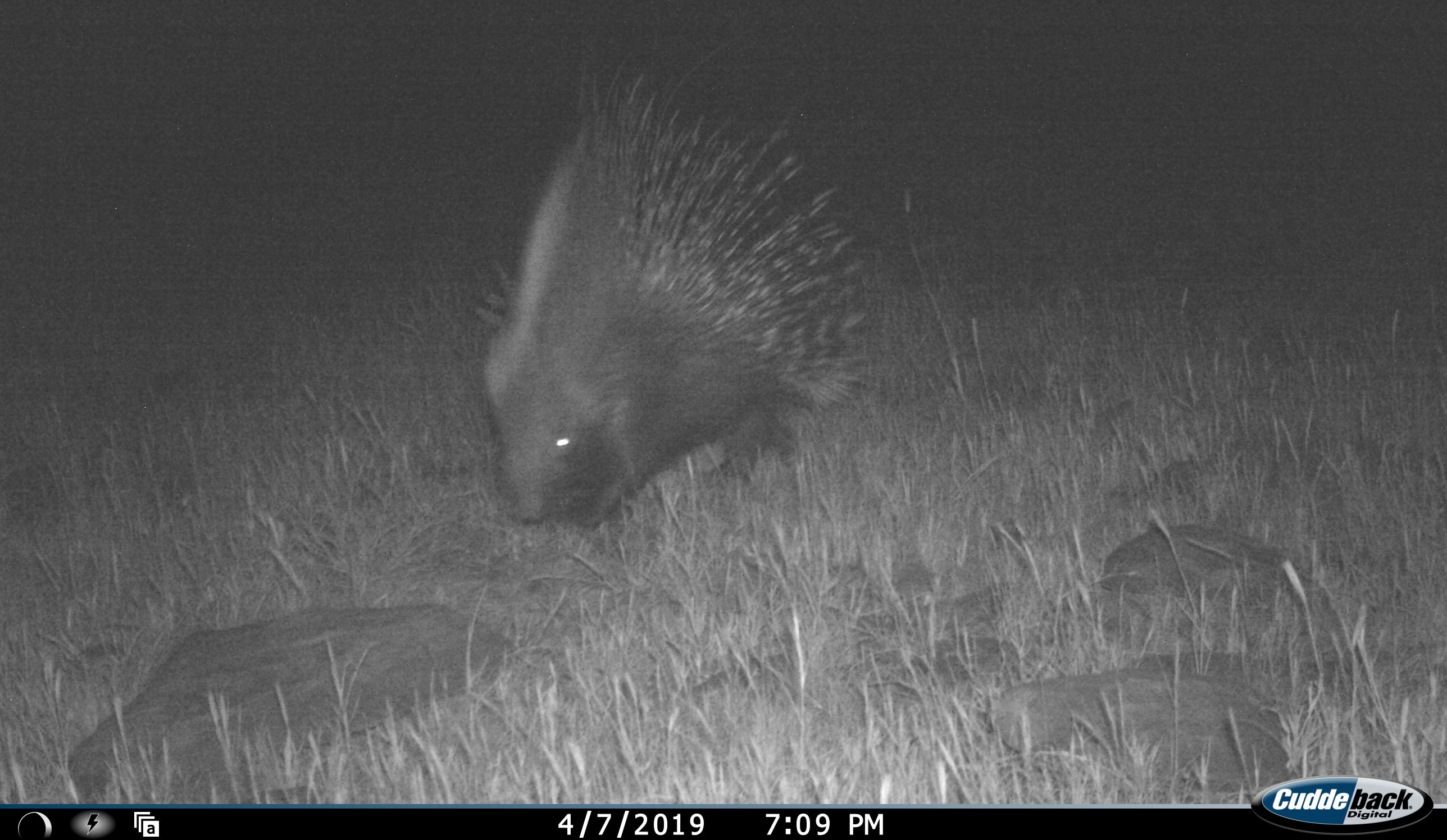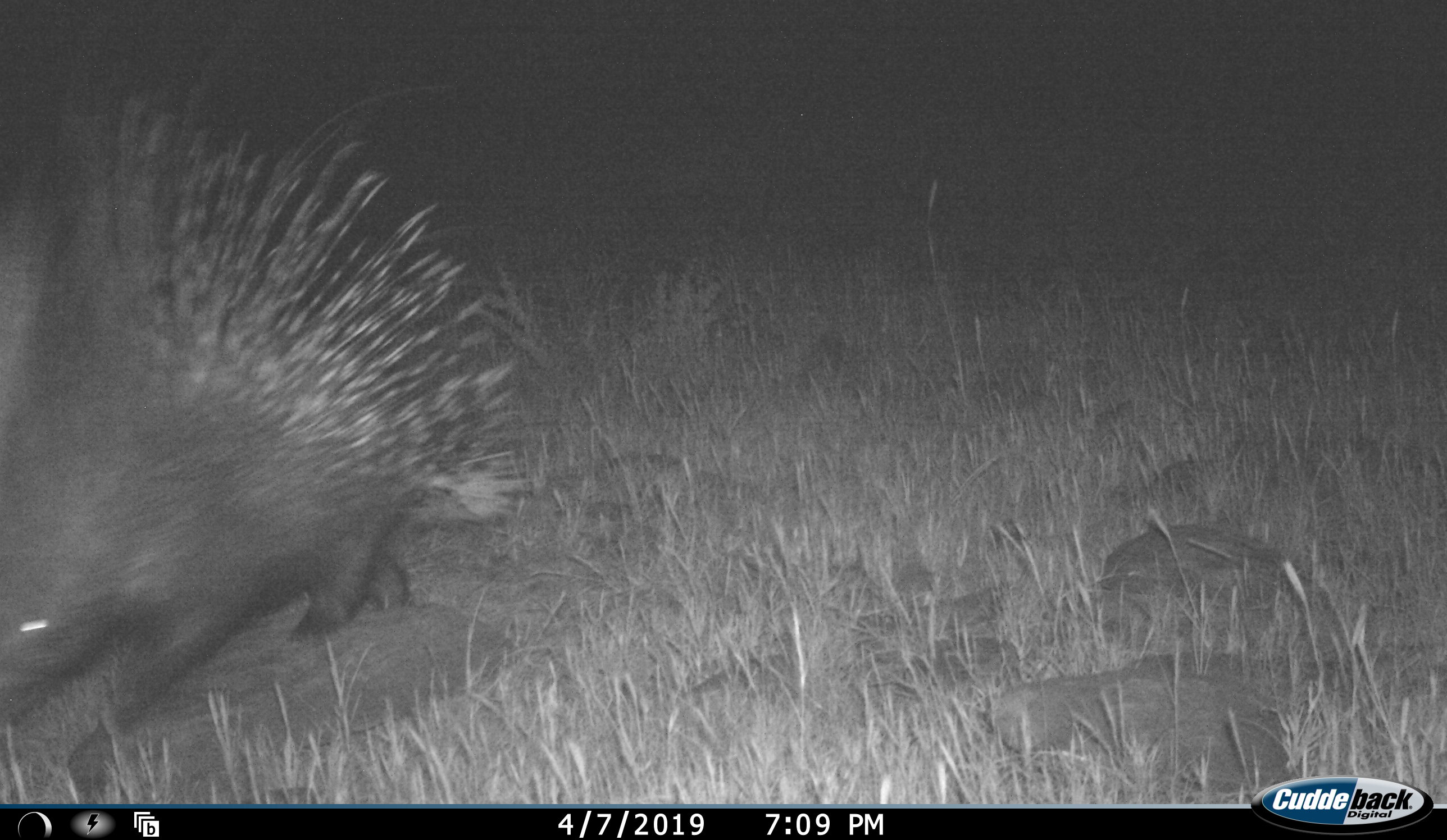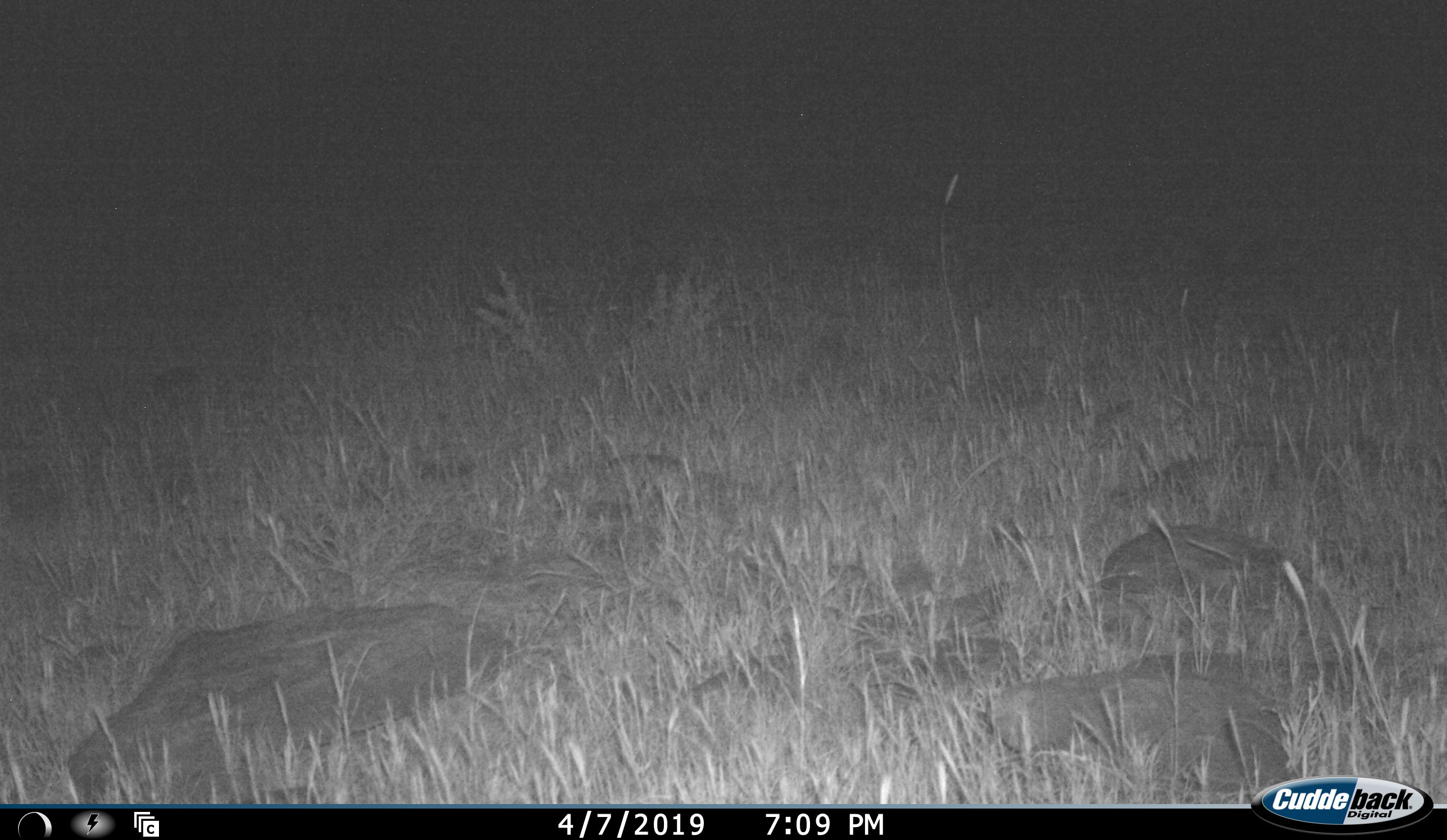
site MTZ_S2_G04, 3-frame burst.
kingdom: Animalia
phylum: Chordata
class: Mammalia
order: Rodentia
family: Hystricidae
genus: Hystrix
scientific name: Hystrix cristata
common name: crested porcupine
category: porcupine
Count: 1.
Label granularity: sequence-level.